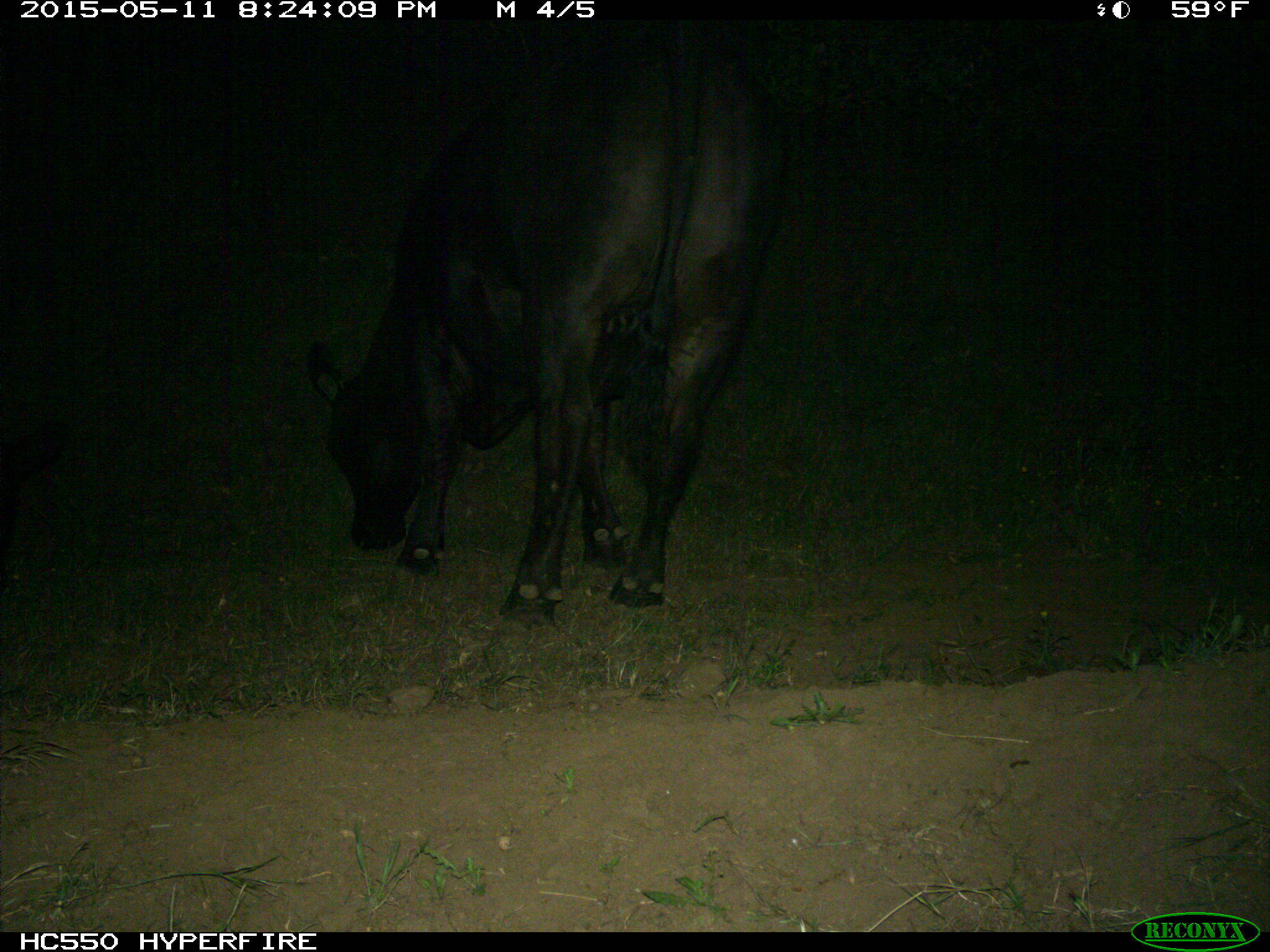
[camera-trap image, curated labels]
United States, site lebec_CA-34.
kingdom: Animalia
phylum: Chordata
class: Mammalia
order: Artiodactyla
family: Bovidae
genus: Bos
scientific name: Bos taurus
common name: domestic cow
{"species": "Bos taurus (domestic cow)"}